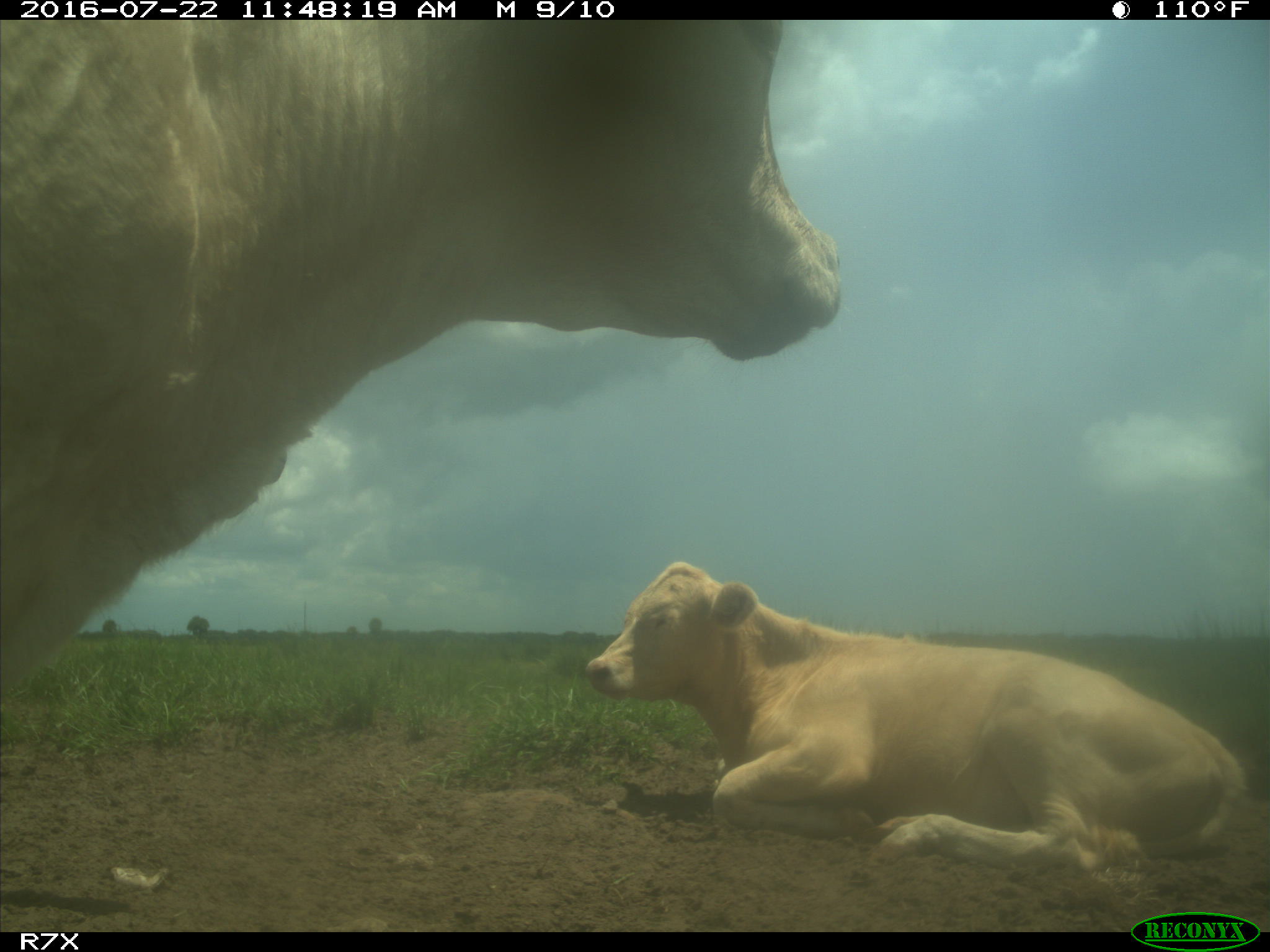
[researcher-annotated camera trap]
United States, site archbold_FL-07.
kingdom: Animalia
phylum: Chordata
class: Mammalia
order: Artiodactyla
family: Bovidae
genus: Bos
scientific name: Bos taurus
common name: domestic cow